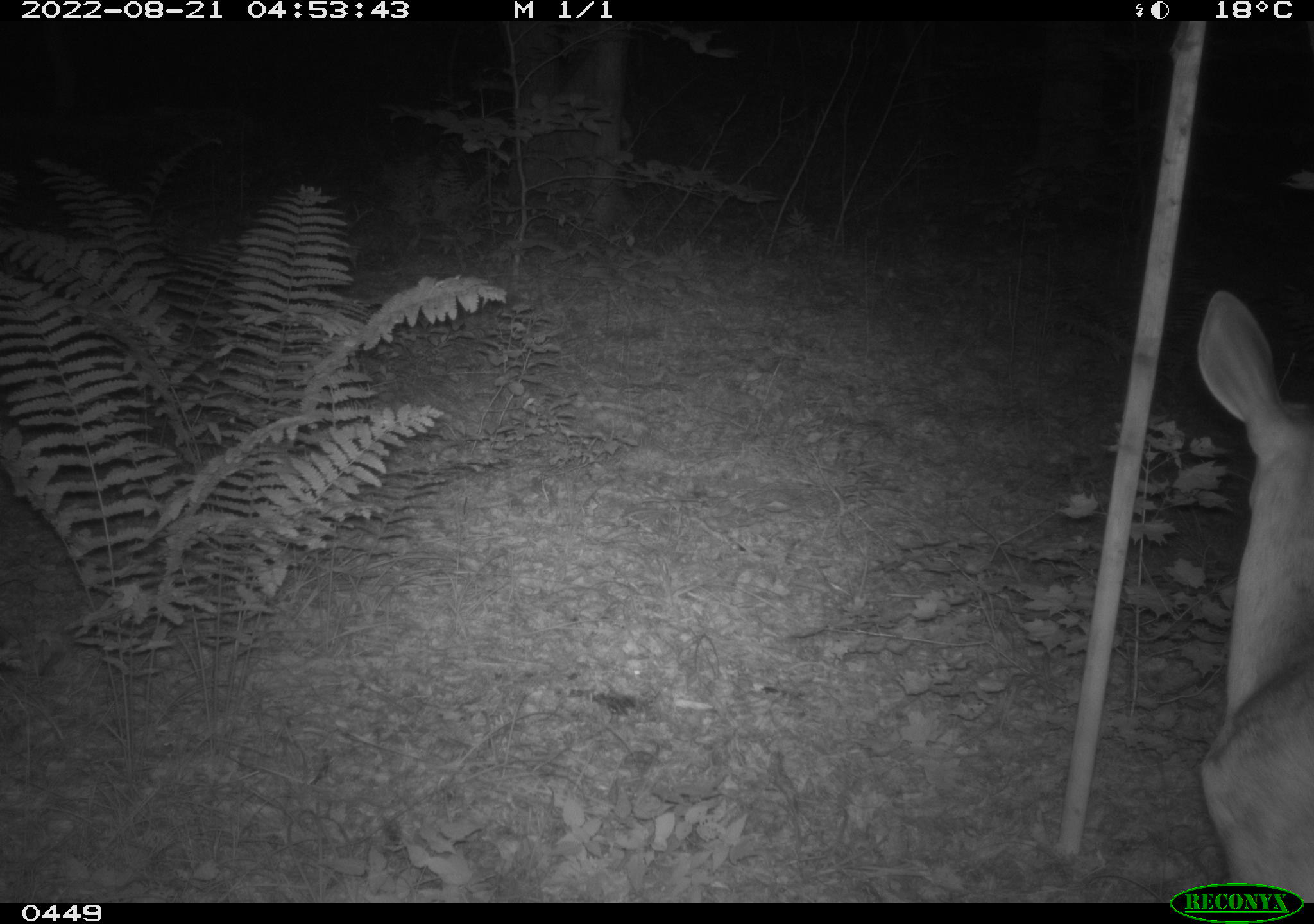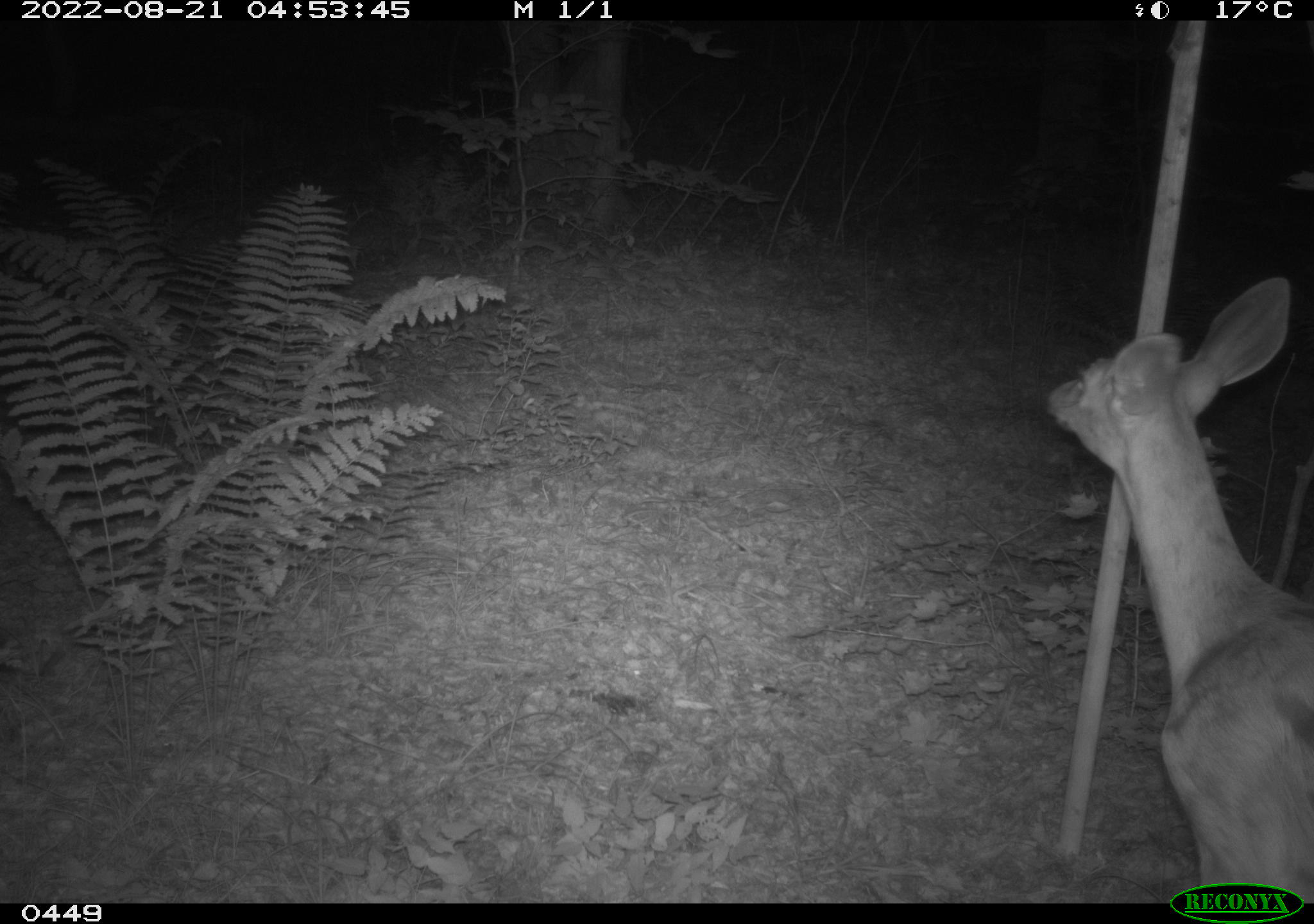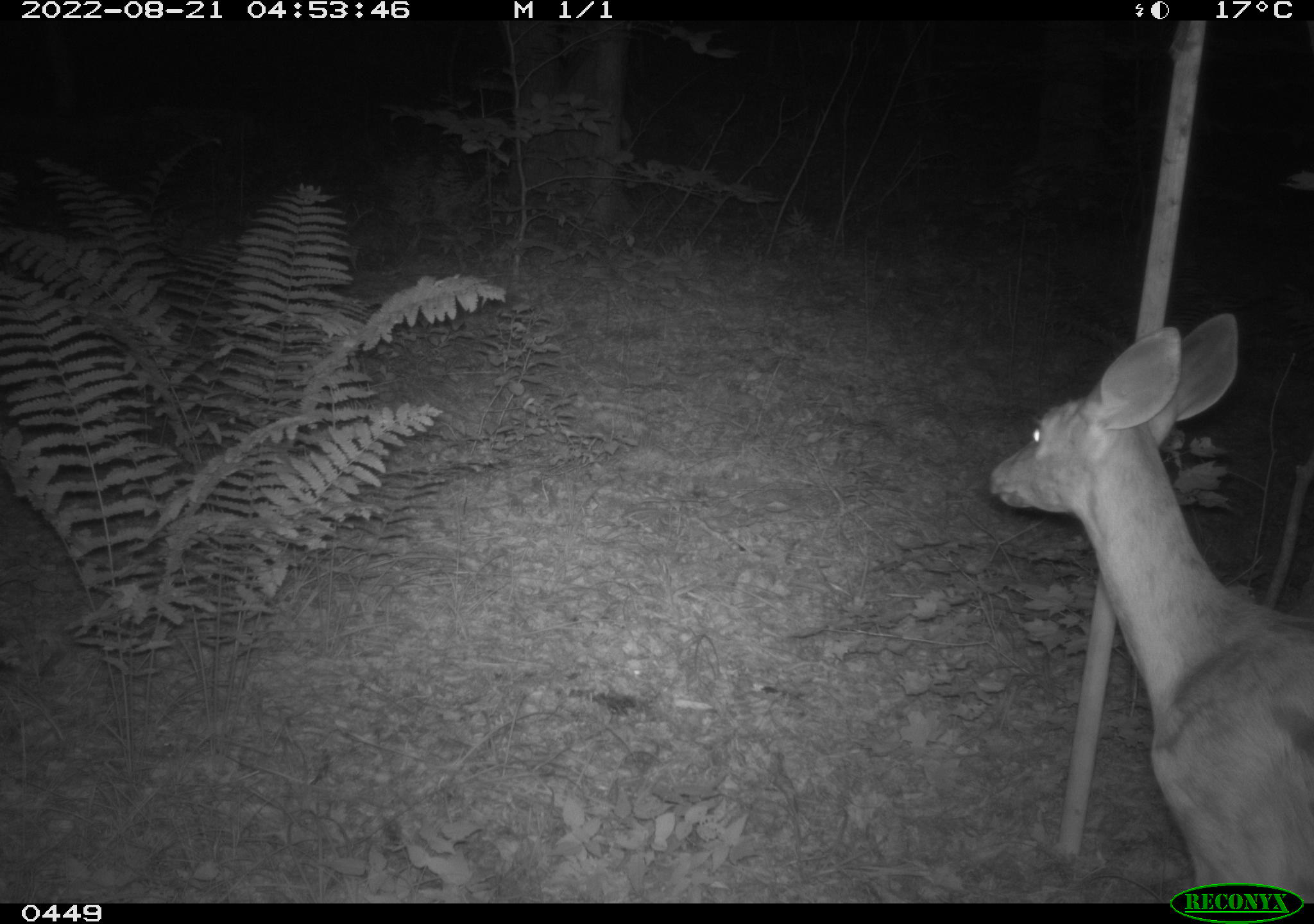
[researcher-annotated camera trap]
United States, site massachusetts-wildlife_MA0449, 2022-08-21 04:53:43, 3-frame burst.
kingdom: Animalia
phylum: Chordata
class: Mammalia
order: Artiodactyla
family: Cervidae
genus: Odocoileus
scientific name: Odocoileus virginianus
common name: white-tailed deer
White-tailed deer (Odocoileus virginianus).